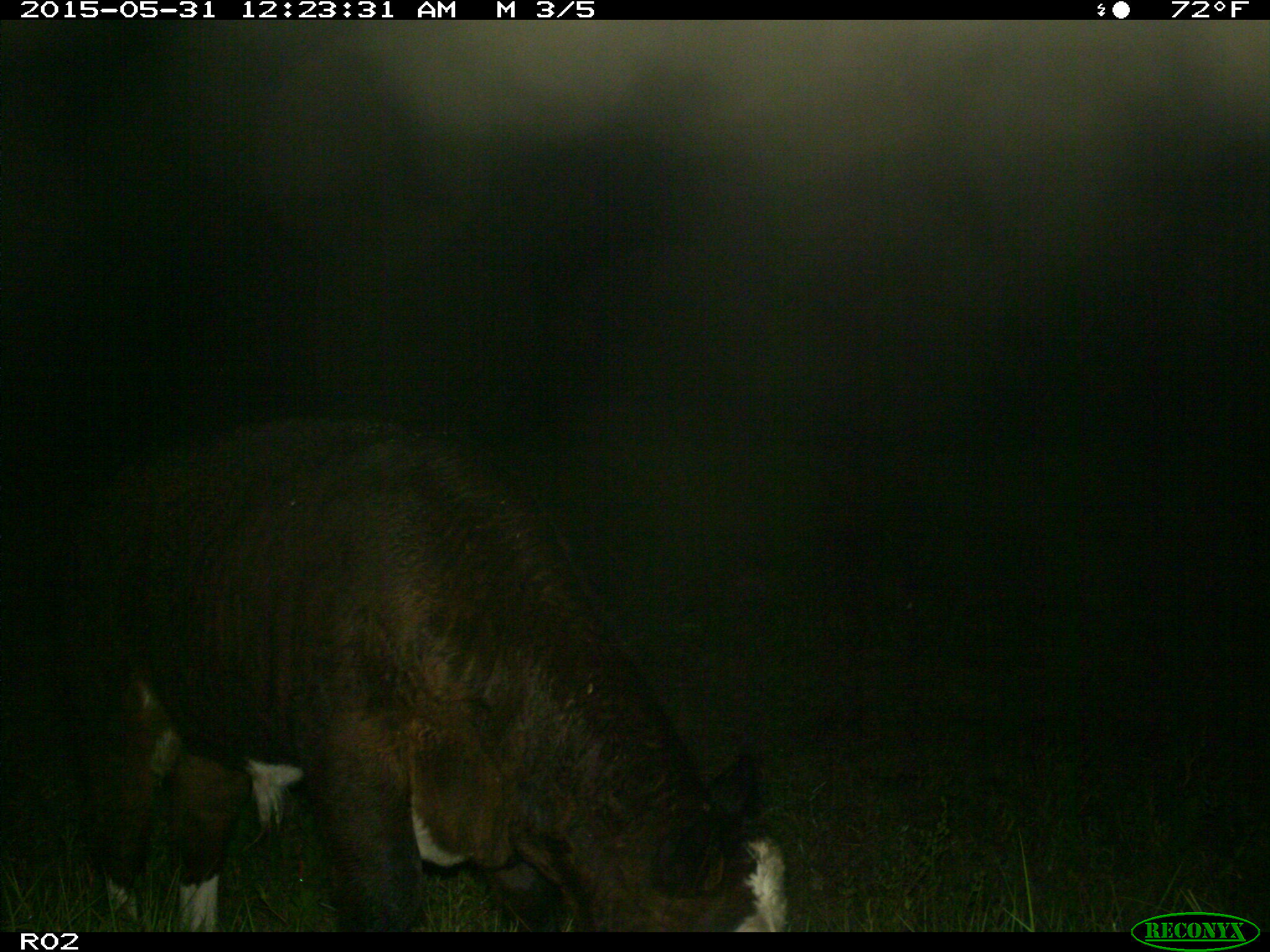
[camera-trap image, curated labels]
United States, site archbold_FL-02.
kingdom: Animalia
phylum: Chordata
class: Mammalia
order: Artiodactyla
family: Bovidae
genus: Bos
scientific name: Bos taurus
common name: domestic cow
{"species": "Bos taurus (domestic cow)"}